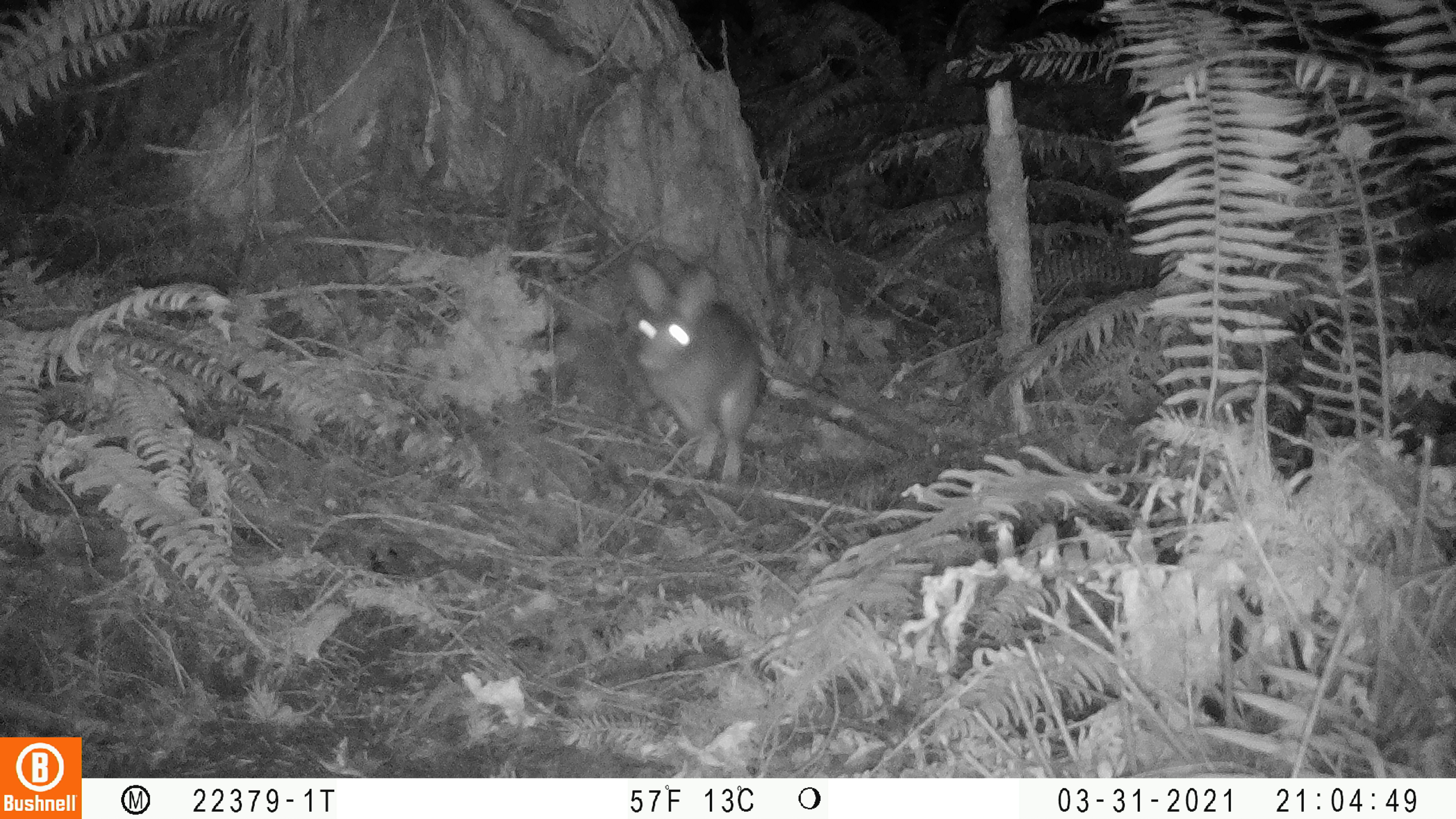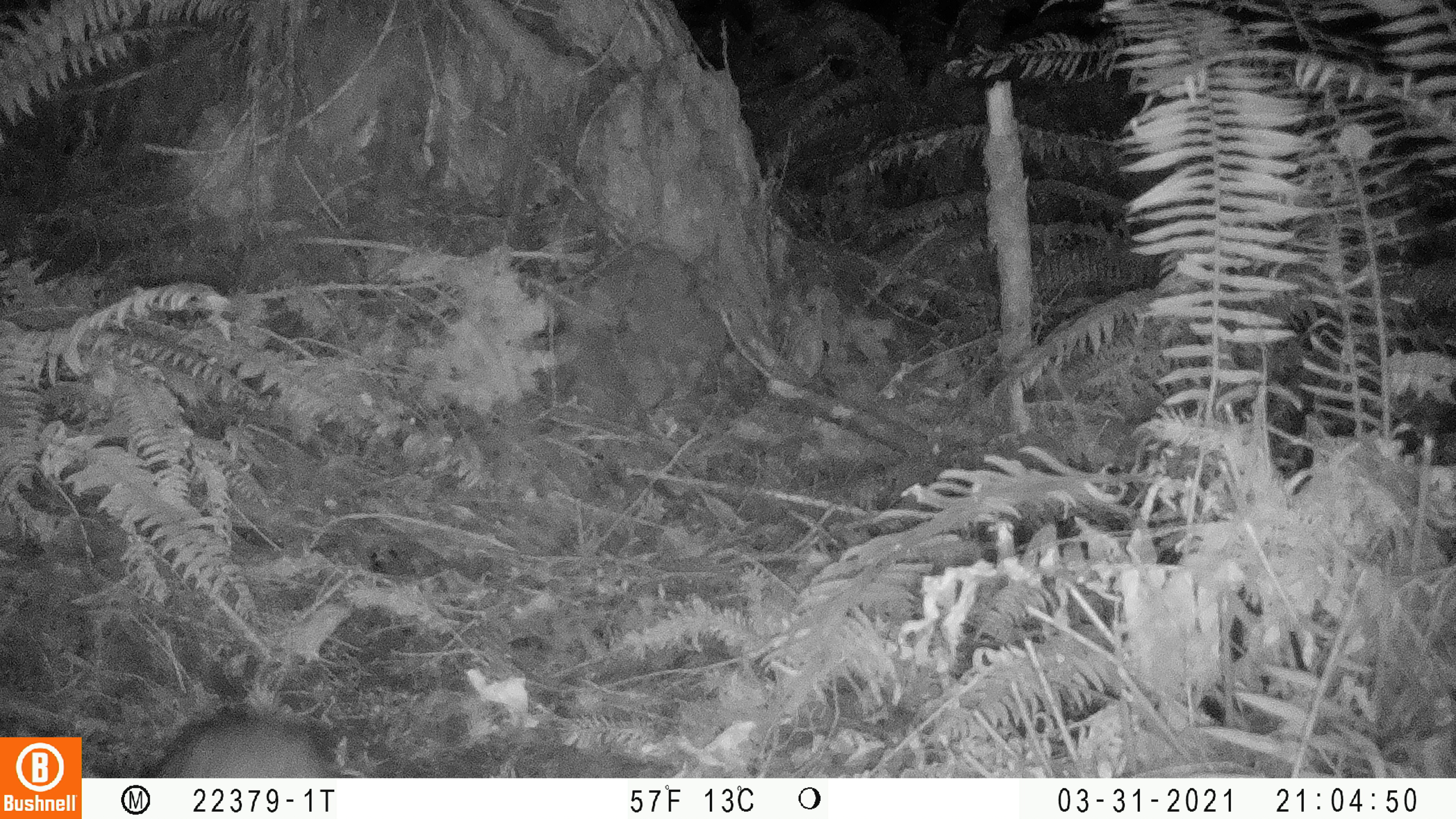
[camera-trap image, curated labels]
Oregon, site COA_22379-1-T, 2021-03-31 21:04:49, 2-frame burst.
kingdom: Animalia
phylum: Chordata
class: Mammalia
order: Lagomorpha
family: Leporidae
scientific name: Leporidae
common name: hares and rabbits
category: leporidae family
Leporidae family (hares and rabbits) (Leporidae).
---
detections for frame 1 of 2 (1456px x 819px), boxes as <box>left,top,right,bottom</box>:
leporidae family: <box>602,244,781,501</box>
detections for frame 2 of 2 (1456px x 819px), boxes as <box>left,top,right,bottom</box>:
leporidae family: <box>128,690,352,777</box>